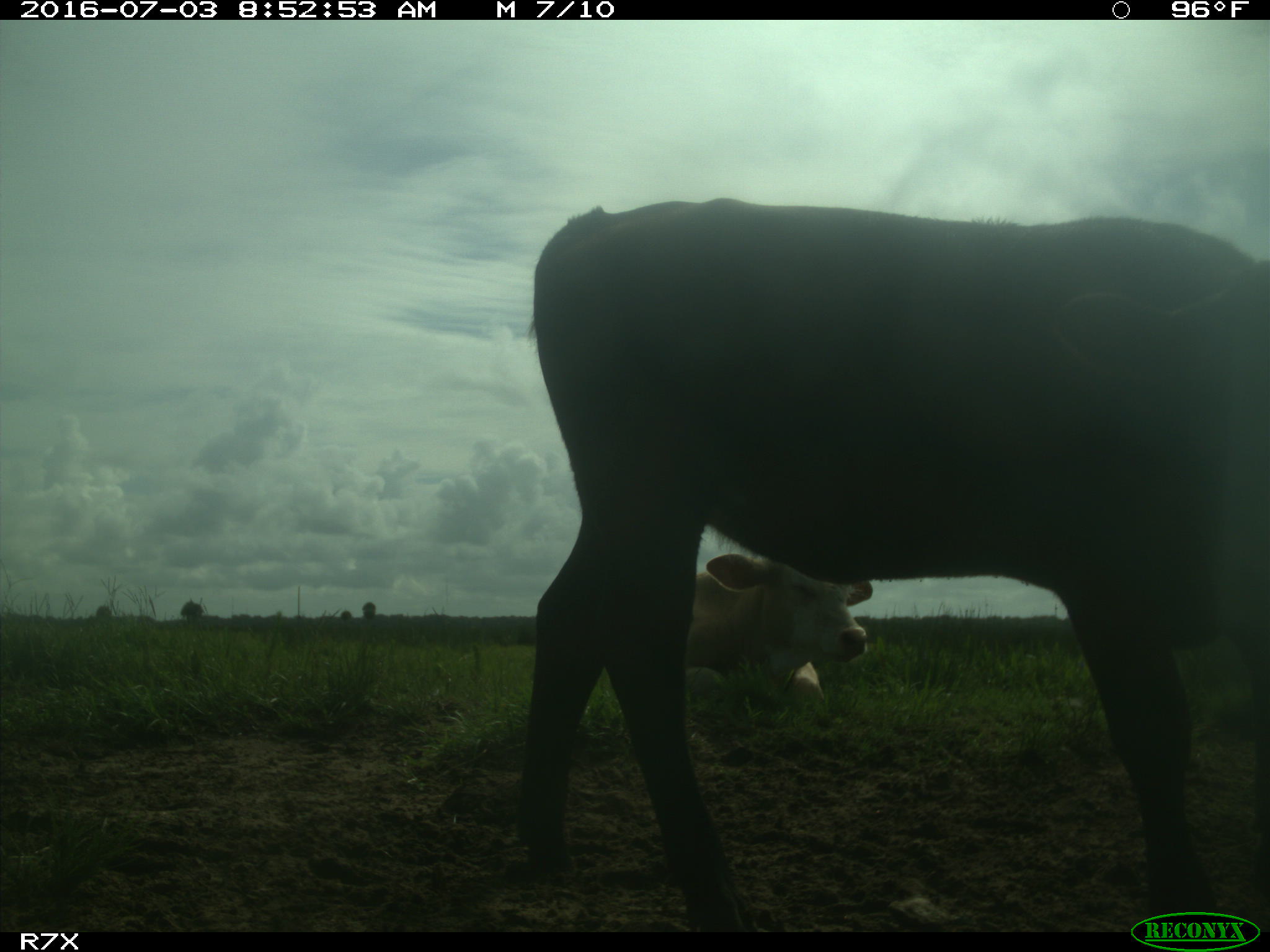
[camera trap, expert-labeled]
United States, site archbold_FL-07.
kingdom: Animalia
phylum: Chordata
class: Mammalia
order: Artiodactyla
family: Bovidae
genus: Bos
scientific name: Bos taurus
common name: domestic cow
Bos taurus (domestic cow).